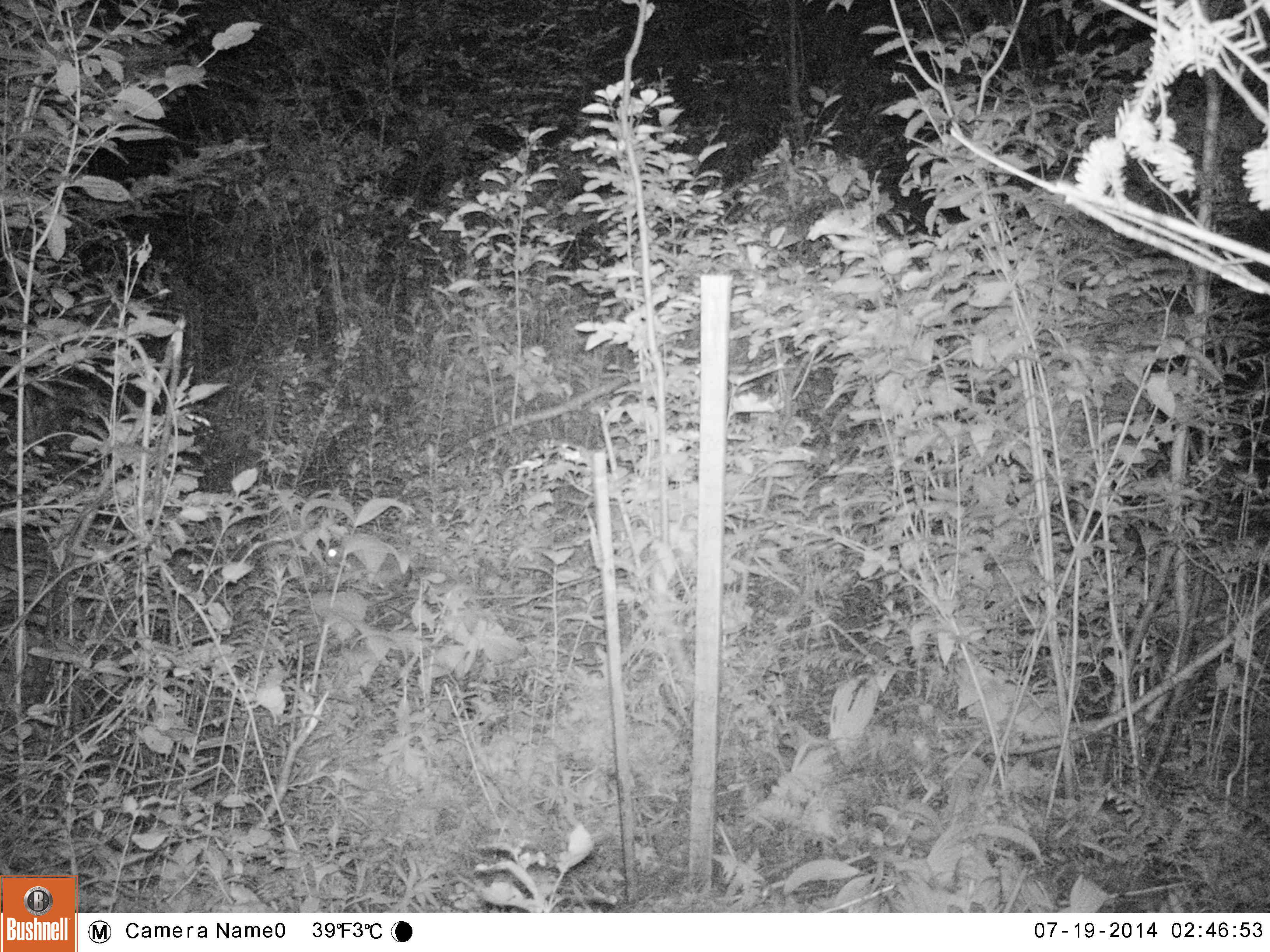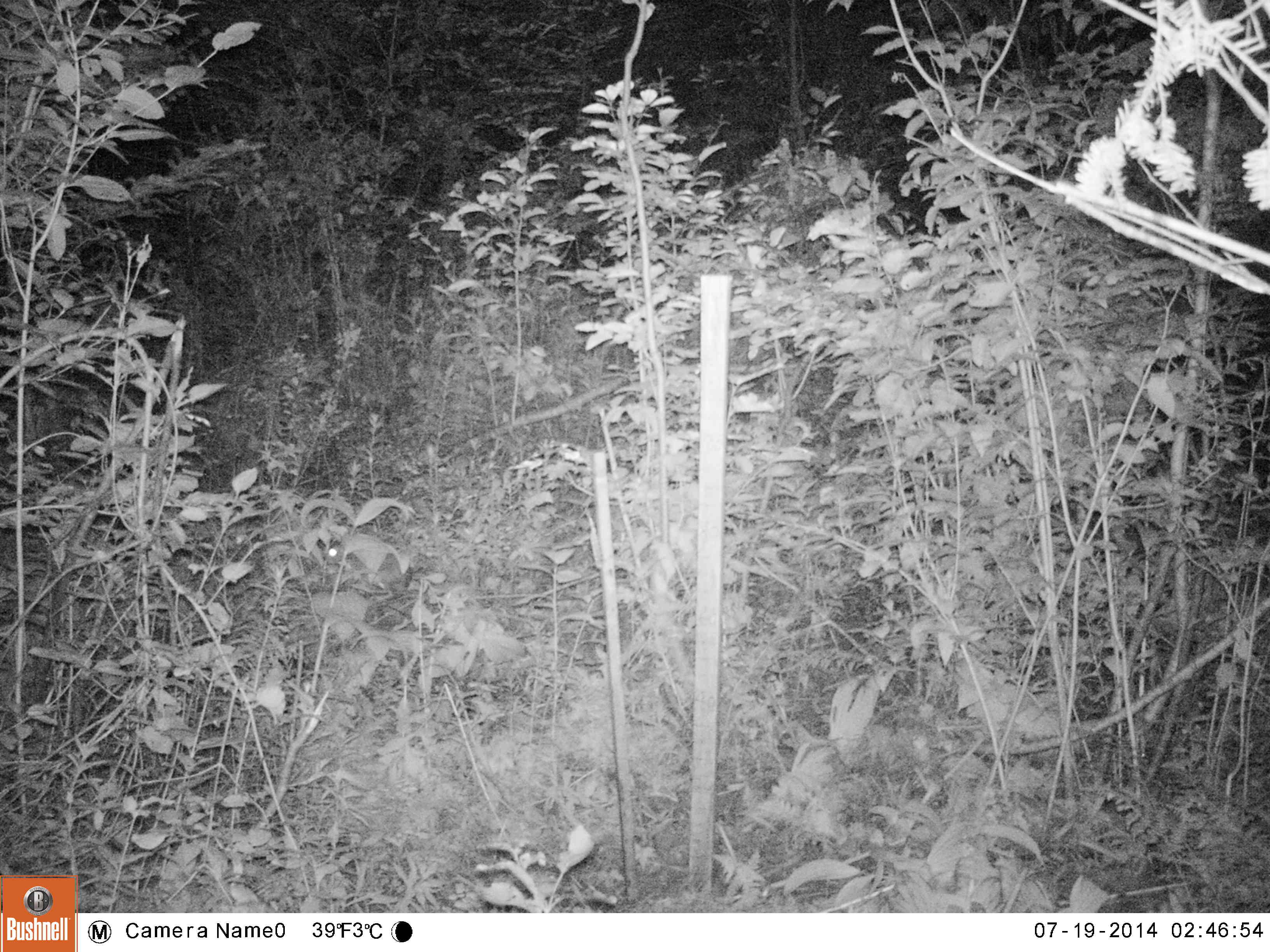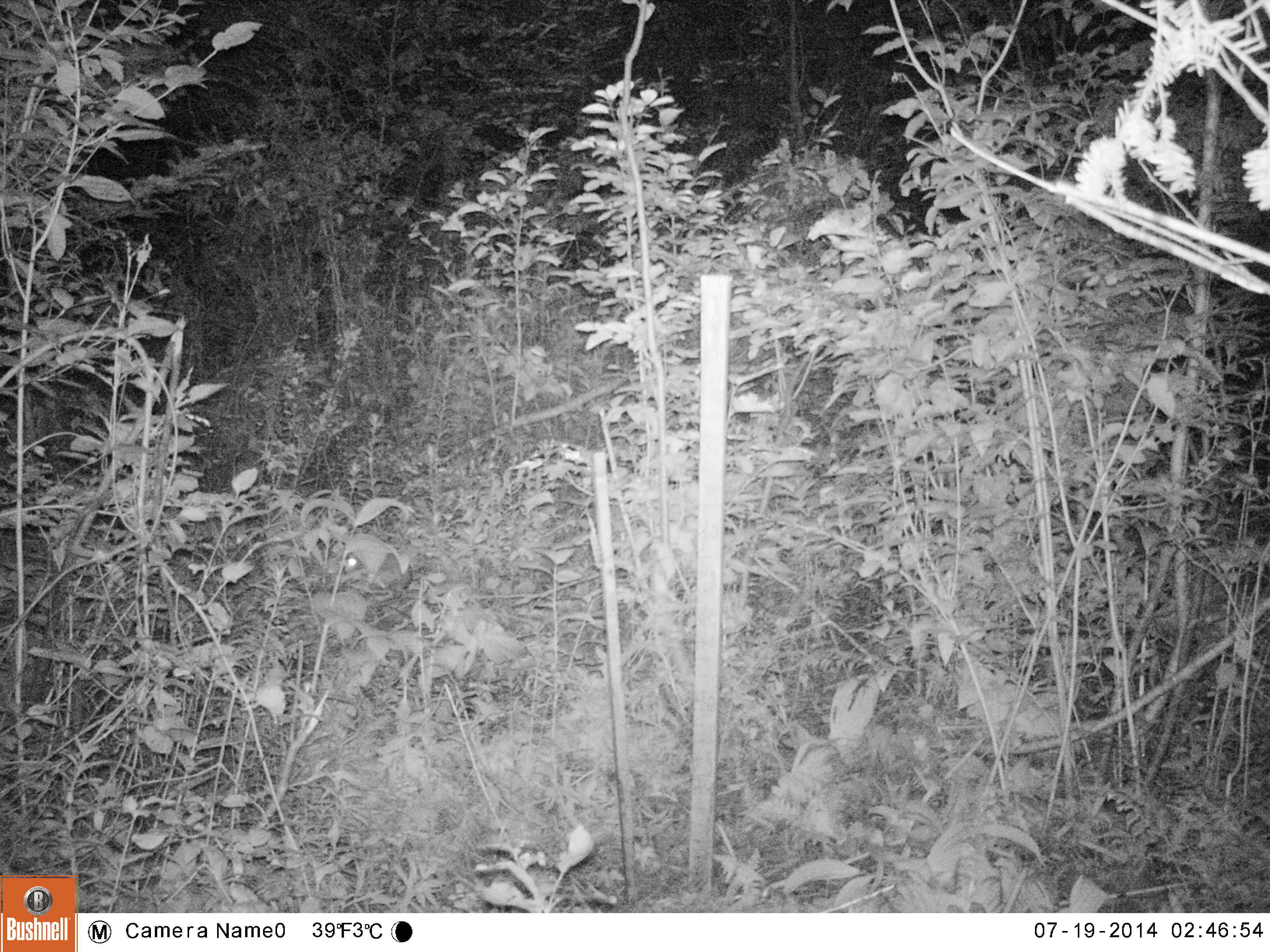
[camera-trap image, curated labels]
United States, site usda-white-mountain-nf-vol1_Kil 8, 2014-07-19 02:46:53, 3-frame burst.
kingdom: Animalia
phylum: Chordata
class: Mammalia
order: Lagomorpha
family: Leporidae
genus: Lepus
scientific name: Lepus americanus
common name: snowshoe hare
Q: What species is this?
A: Snowshoe hare (Lepus americanus).